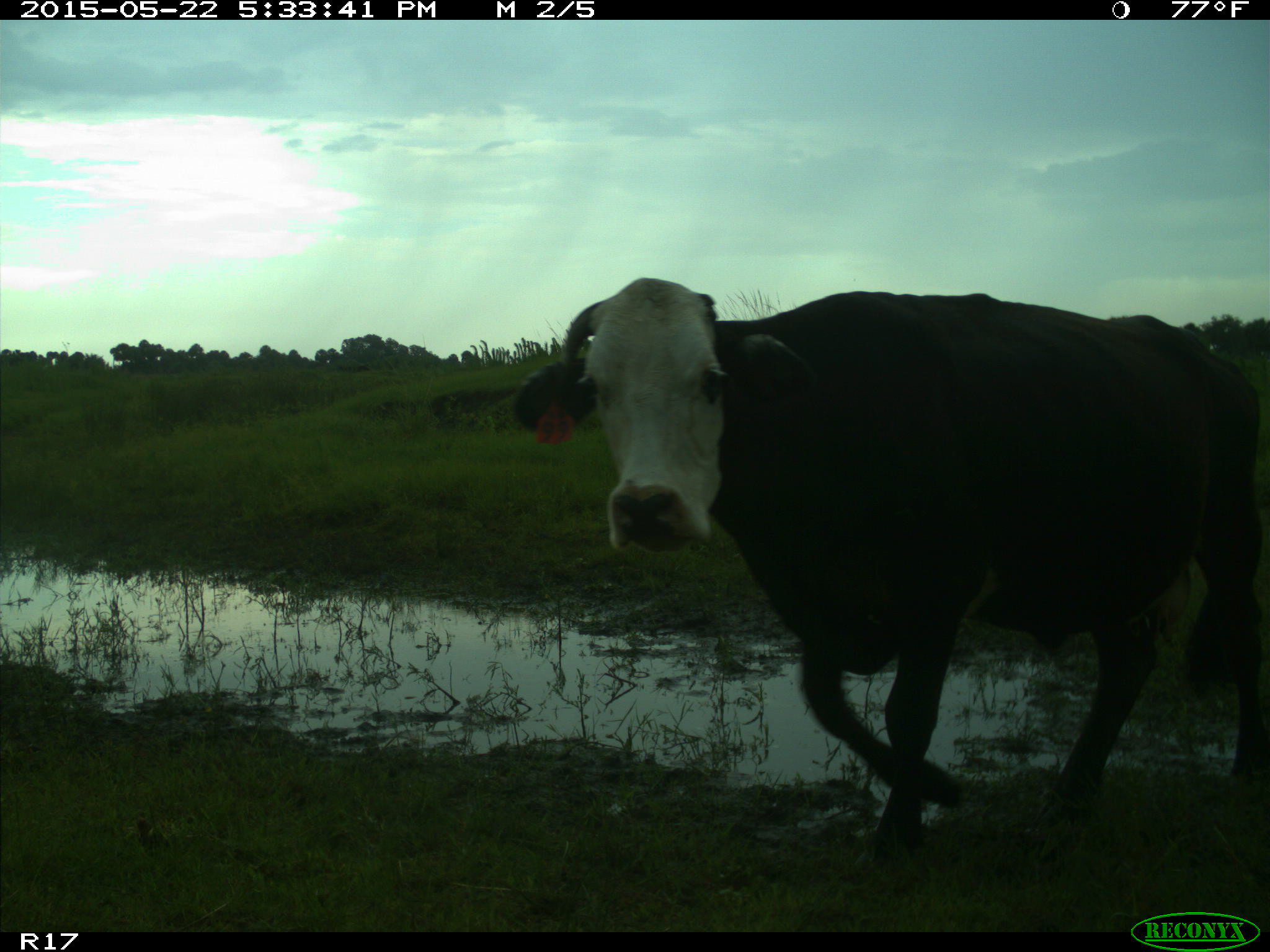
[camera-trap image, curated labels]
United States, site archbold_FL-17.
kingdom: Animalia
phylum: Chordata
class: Mammalia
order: Artiodactyla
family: Bovidae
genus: Bos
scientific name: Bos taurus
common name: domestic cow